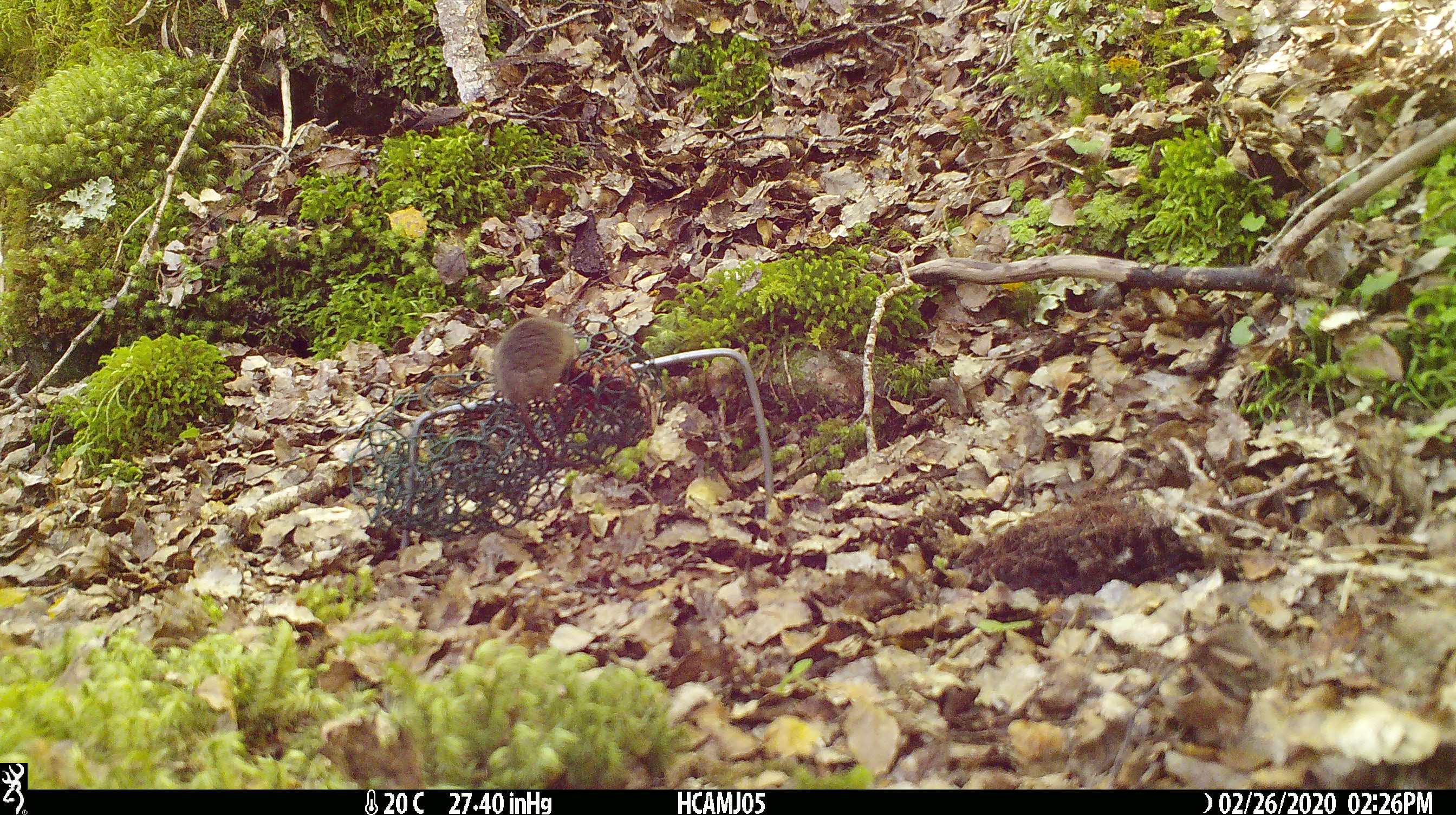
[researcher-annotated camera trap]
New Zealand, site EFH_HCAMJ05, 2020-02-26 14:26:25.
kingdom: Animalia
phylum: Chordata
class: Mammalia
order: Rodentia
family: Muridae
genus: Mus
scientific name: Mus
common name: mouse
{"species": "mouse (Mus)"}